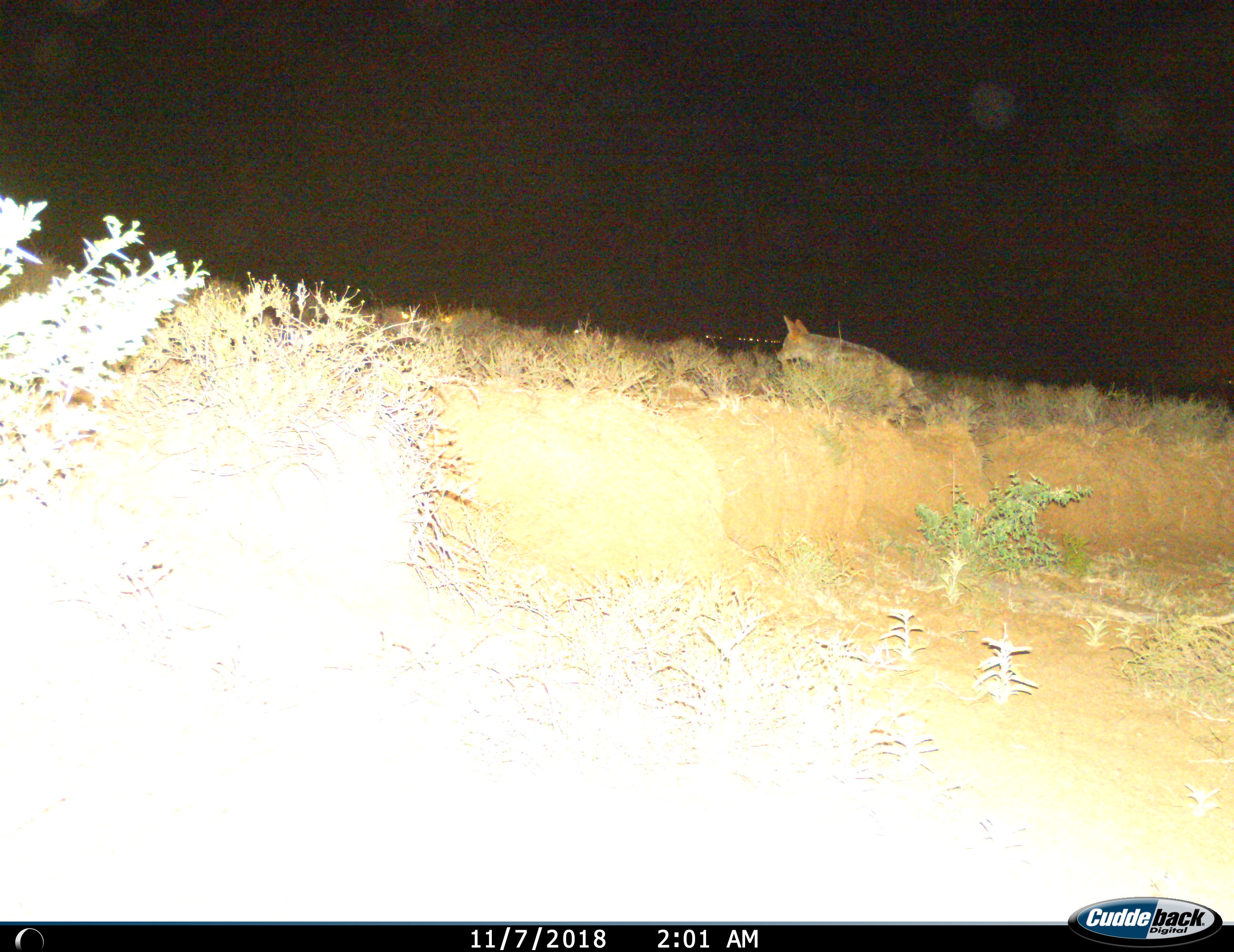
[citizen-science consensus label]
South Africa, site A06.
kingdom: Animalia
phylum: Chordata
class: Mammalia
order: Carnivora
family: Canidae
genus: Lupulella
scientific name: Lupulella mesomelas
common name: black-backed jackal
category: jackalblackbacked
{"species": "jackalblackbacked (black-backed jackal) (Lupulella mesomelas)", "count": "1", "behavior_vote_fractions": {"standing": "12%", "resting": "0%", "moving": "88%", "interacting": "0%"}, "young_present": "0%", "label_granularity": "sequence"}